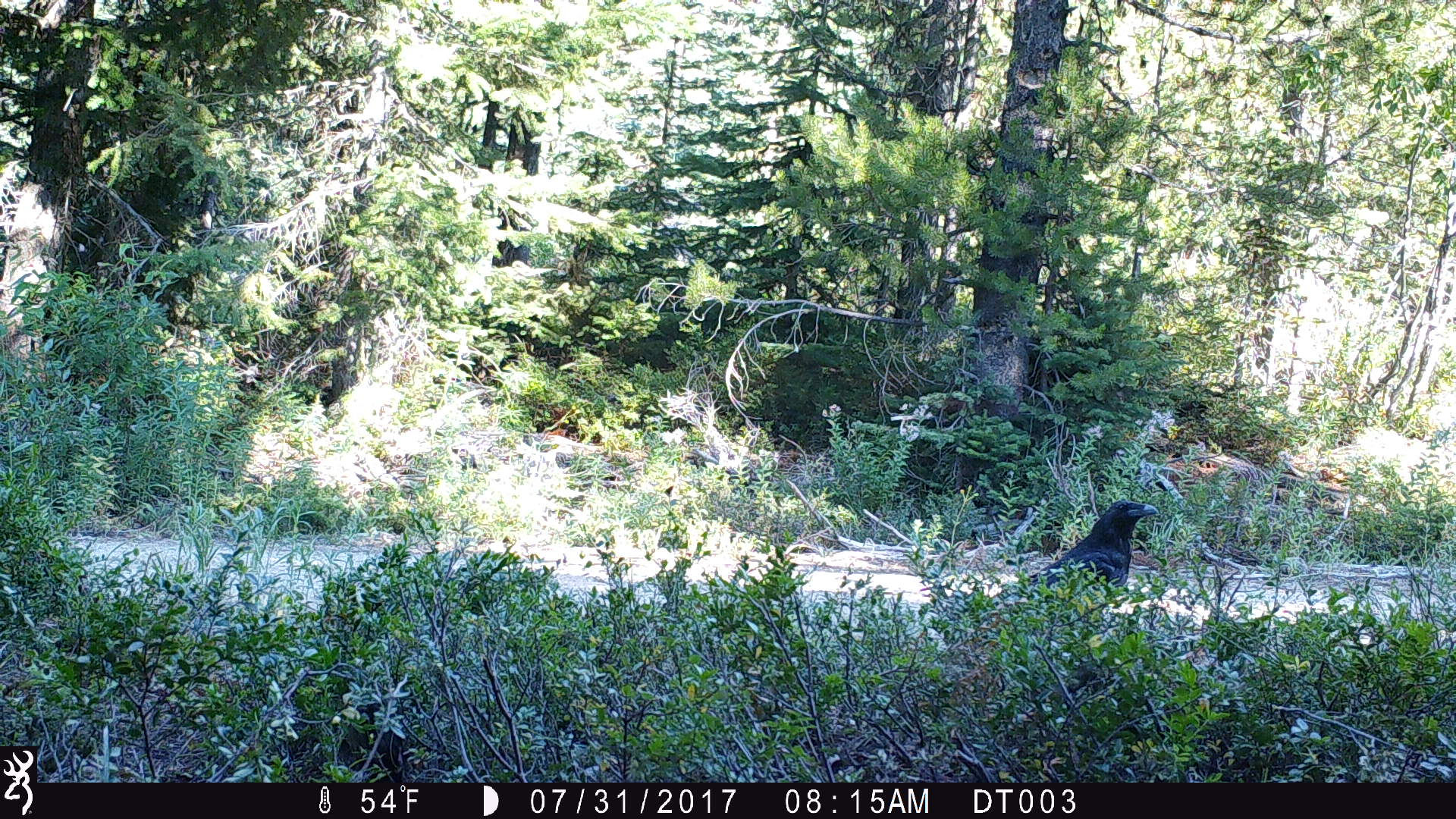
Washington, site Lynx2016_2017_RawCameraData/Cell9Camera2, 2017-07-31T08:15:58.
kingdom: Animalia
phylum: Chordata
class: Aves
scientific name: Aves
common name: birds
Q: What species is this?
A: Aves (birds).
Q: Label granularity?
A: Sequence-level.